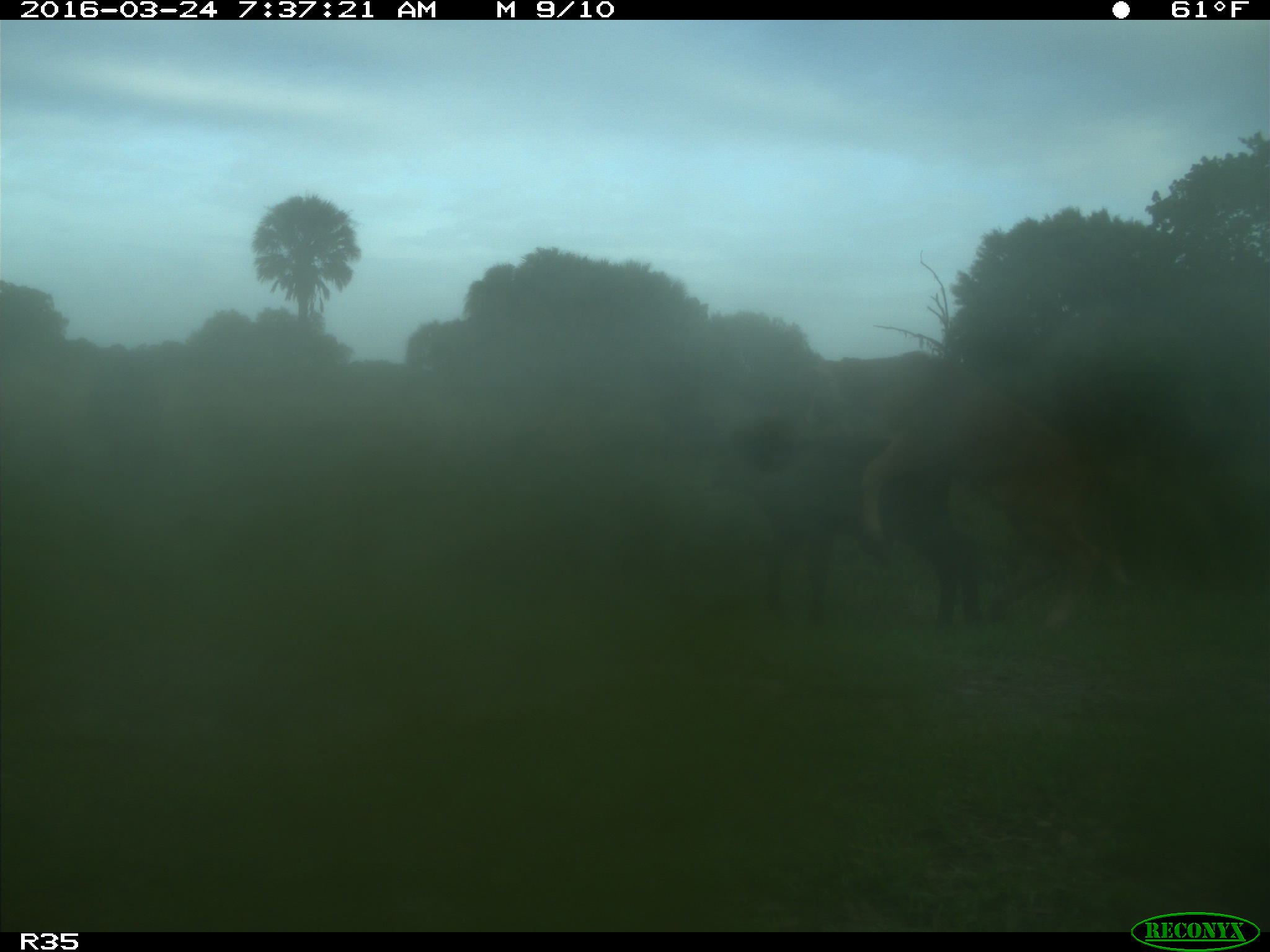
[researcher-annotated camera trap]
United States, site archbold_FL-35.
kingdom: Animalia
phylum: Chordata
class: Mammalia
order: Artiodactyla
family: Bovidae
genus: Bos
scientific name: Bos taurus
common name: domestic cow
Bos taurus (domestic cow).